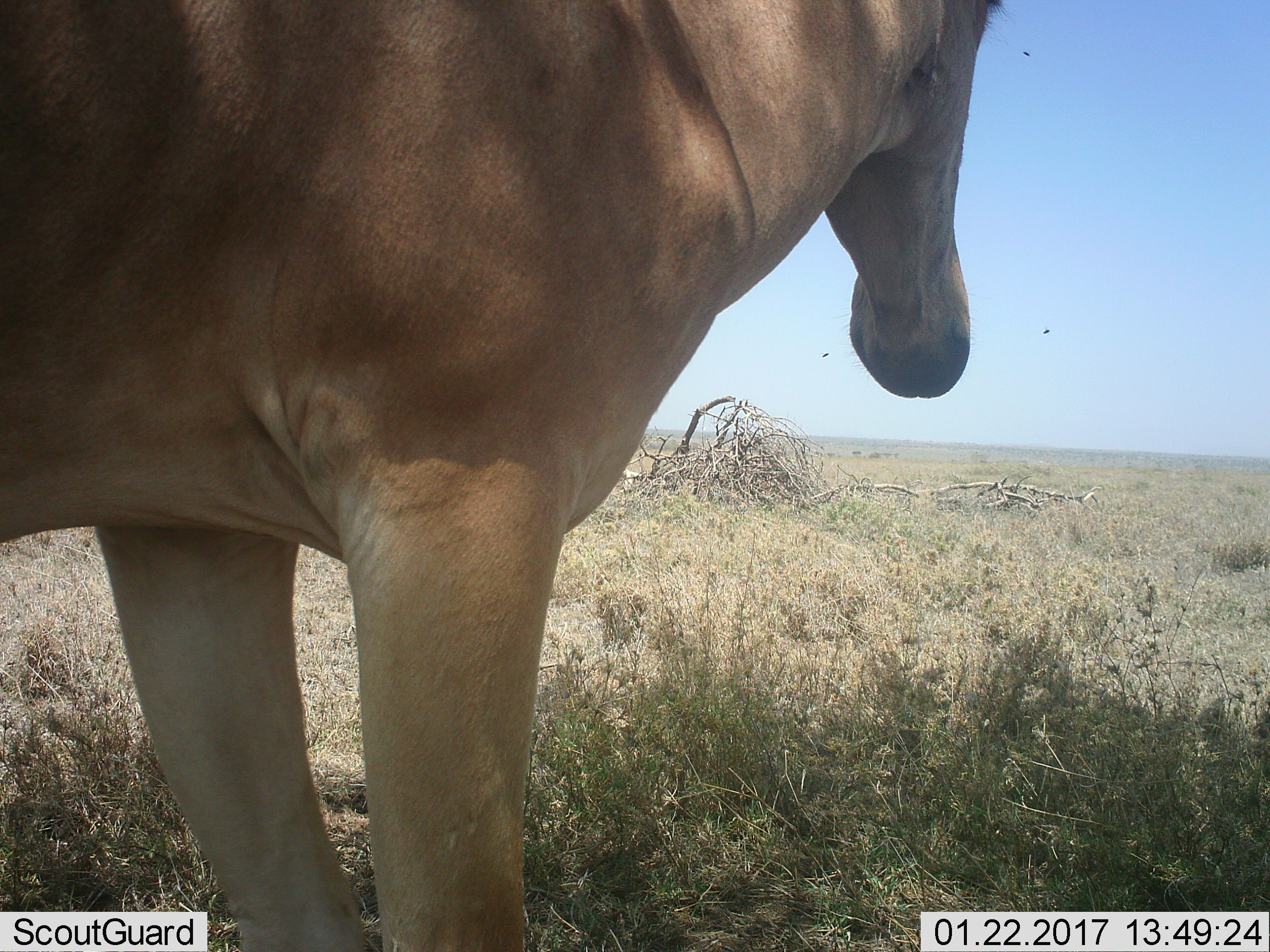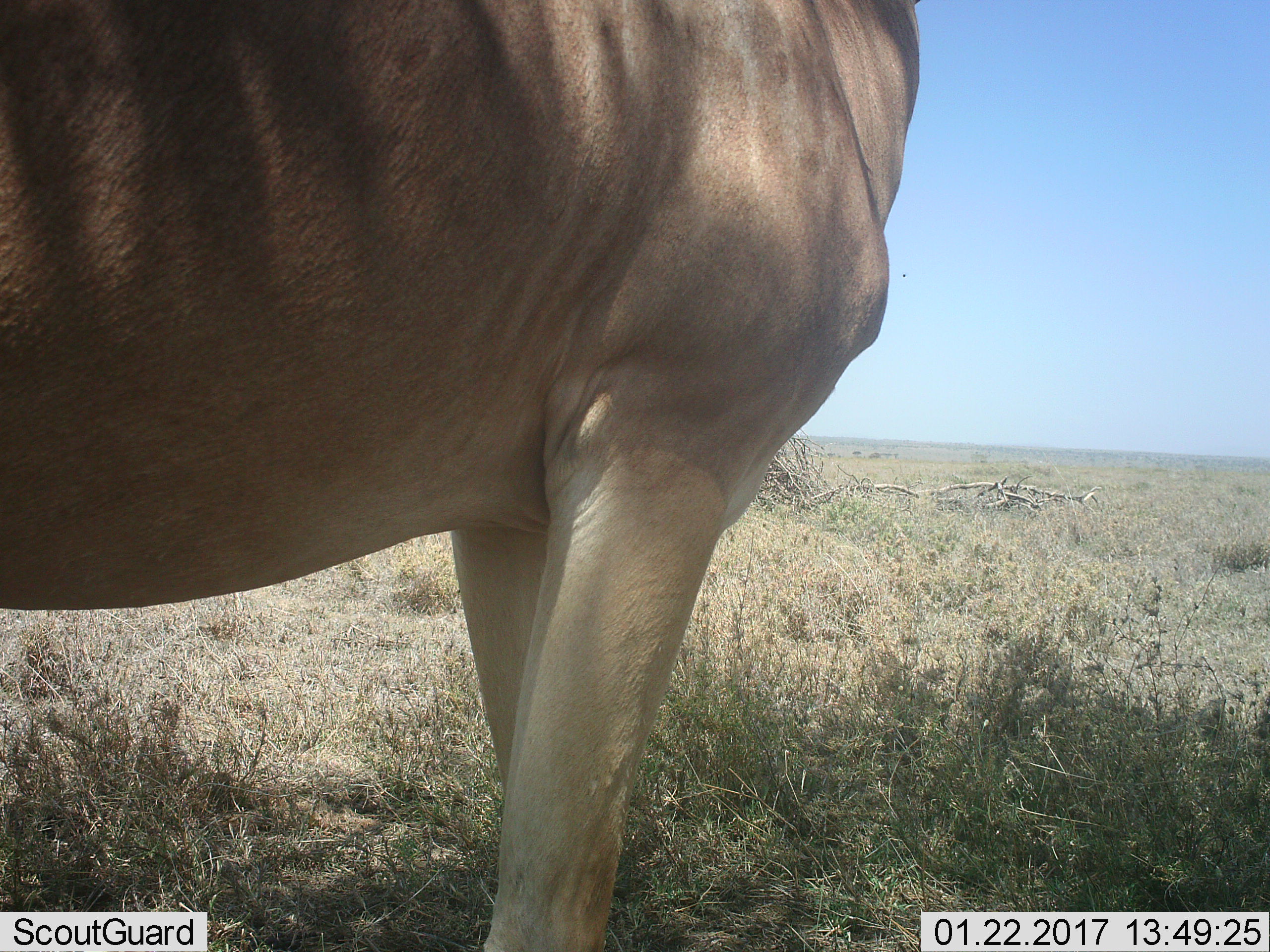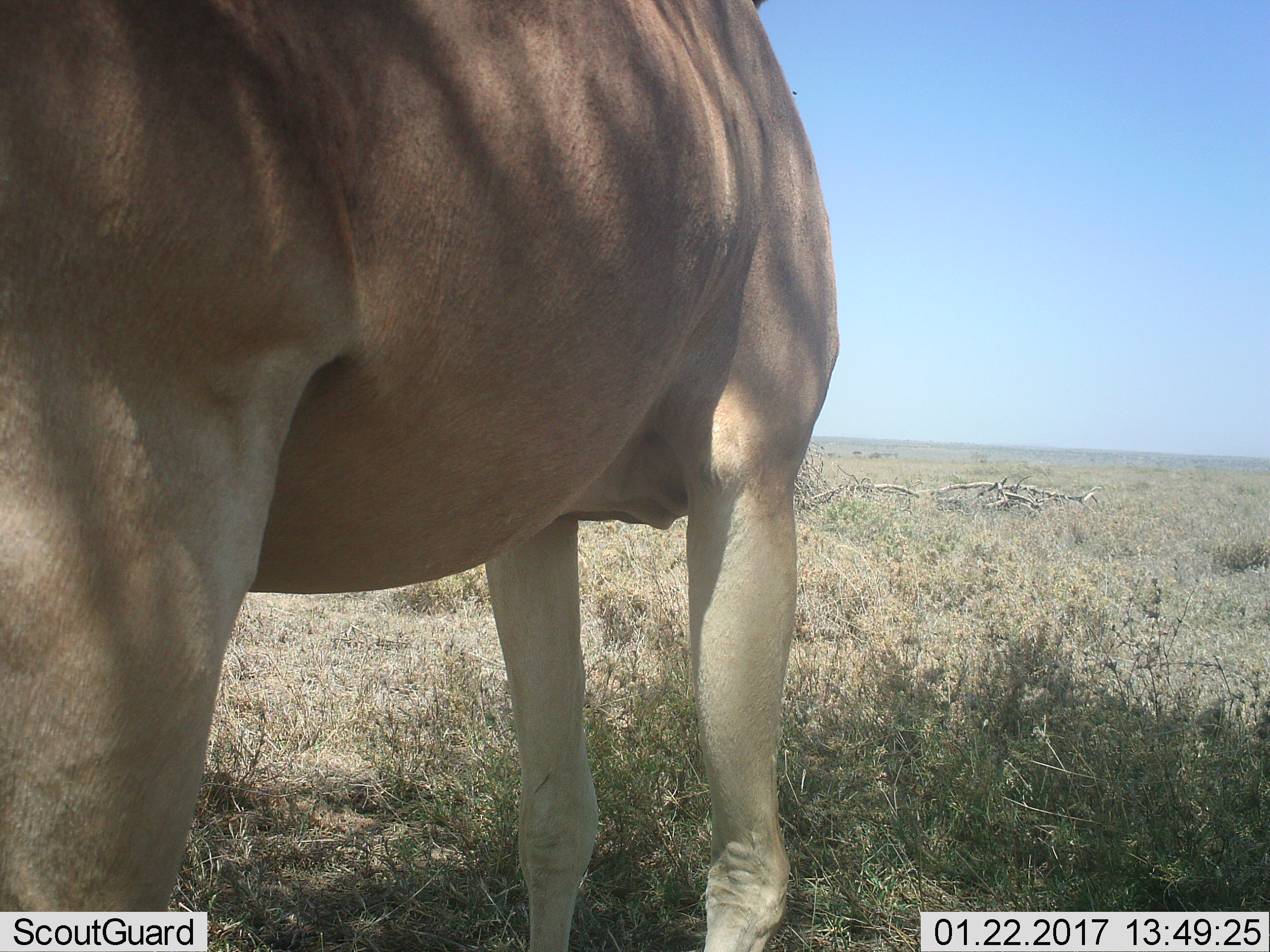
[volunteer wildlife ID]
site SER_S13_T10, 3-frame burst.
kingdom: Animalia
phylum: Chordata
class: Mammalia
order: Artiodactyla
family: Bovidae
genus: Alcelaphus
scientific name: Alcelaphus buselaphus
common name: hartebeest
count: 1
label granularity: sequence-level